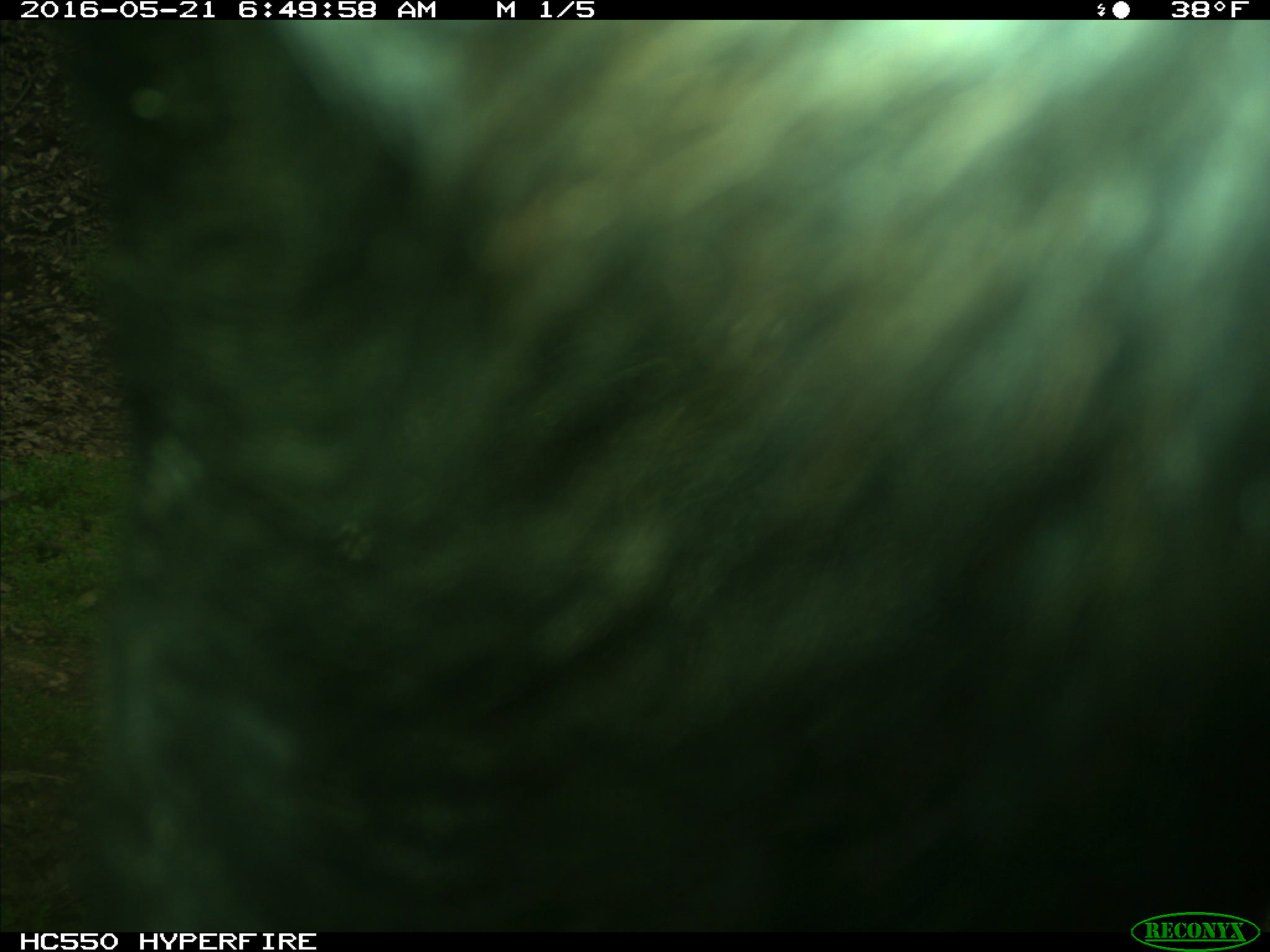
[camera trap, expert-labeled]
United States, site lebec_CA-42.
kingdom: Animalia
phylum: Chordata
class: Mammalia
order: Artiodactyla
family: Bovidae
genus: Bos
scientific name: Bos taurus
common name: domestic cow